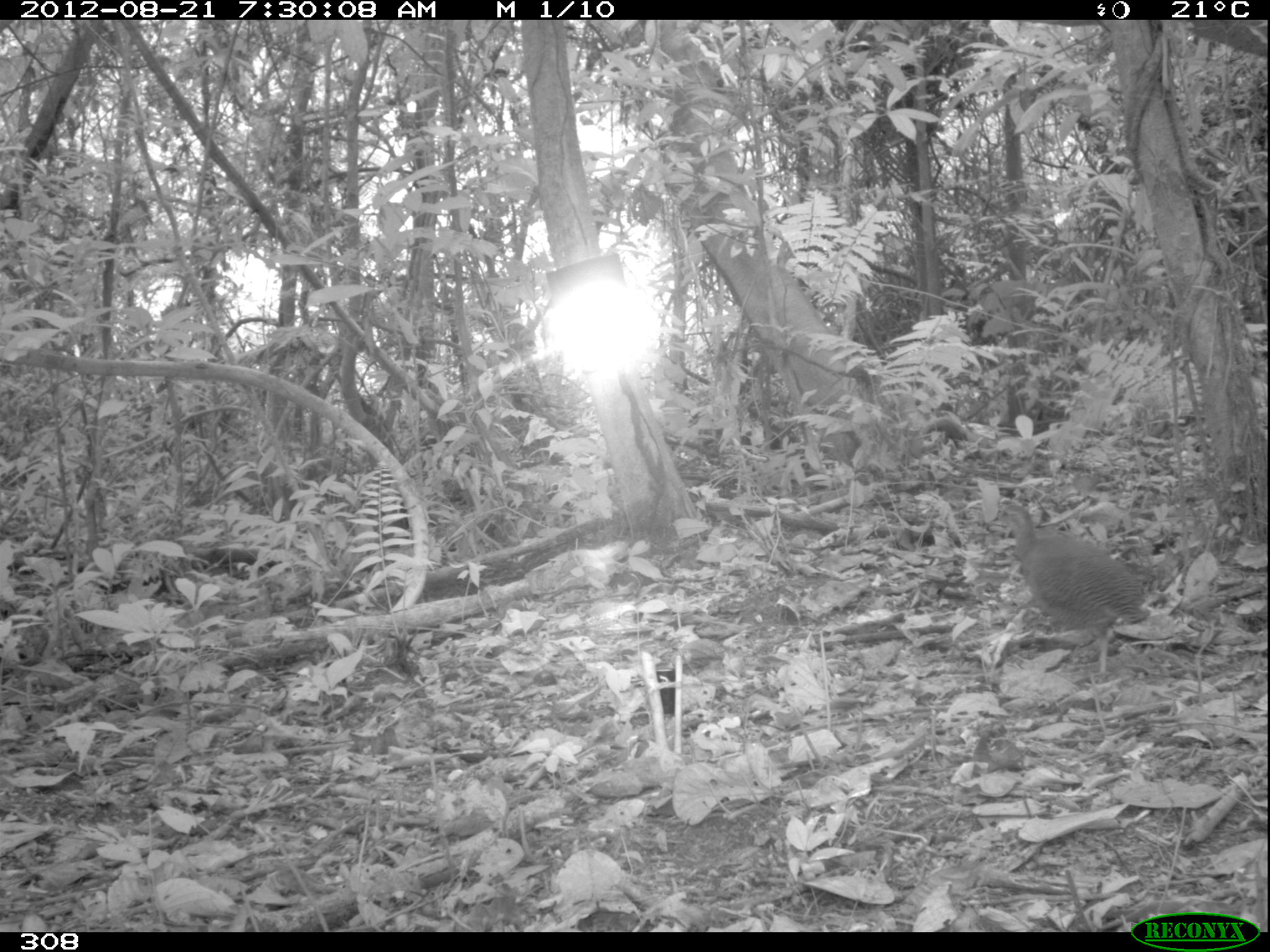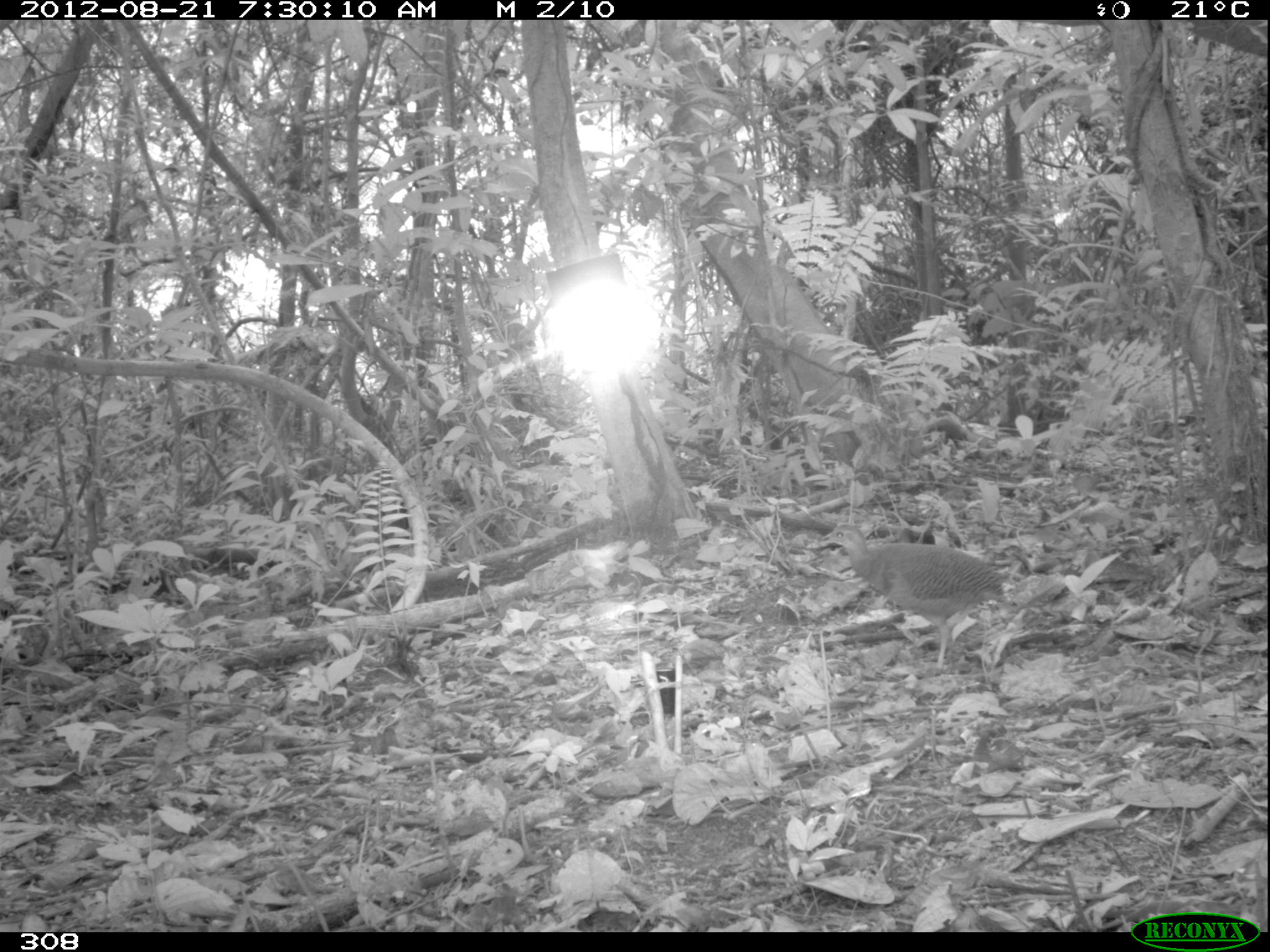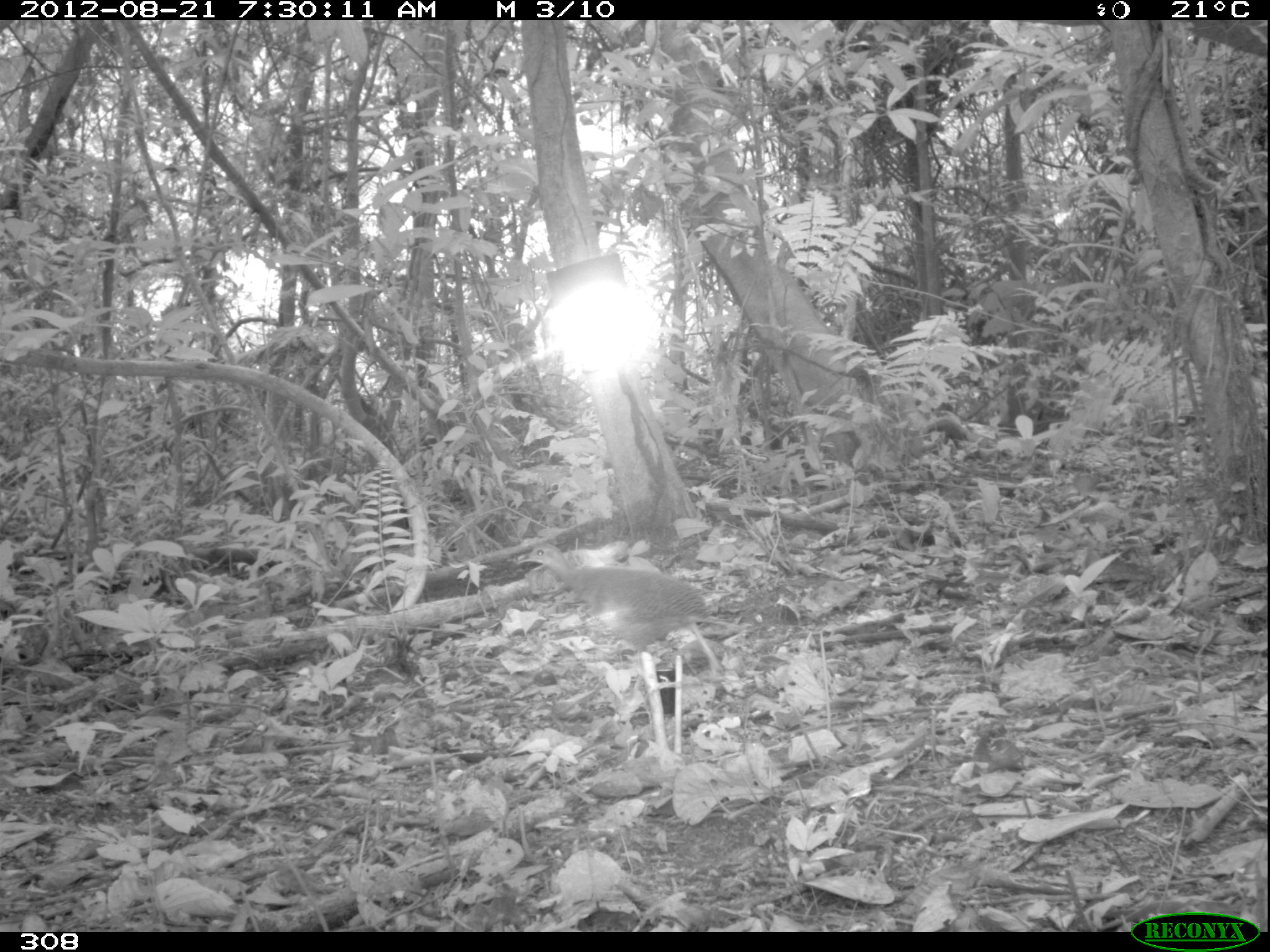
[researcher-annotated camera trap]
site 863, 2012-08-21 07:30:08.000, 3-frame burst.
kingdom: Animalia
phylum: Chordata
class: Aves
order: Galliformes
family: Phasianidae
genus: Alectoris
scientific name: Alectoris rufa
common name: red-legged partridge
Alectoris rufa (red-legged partridge).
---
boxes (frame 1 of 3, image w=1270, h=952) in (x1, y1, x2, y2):
alectoris rufa: (1001, 497, 1148, 672)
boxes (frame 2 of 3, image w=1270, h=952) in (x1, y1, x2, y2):
alectoris rufa: (818, 524, 1003, 664)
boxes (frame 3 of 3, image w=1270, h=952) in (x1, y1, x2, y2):
alectoris rufa: (514, 542, 724, 681)